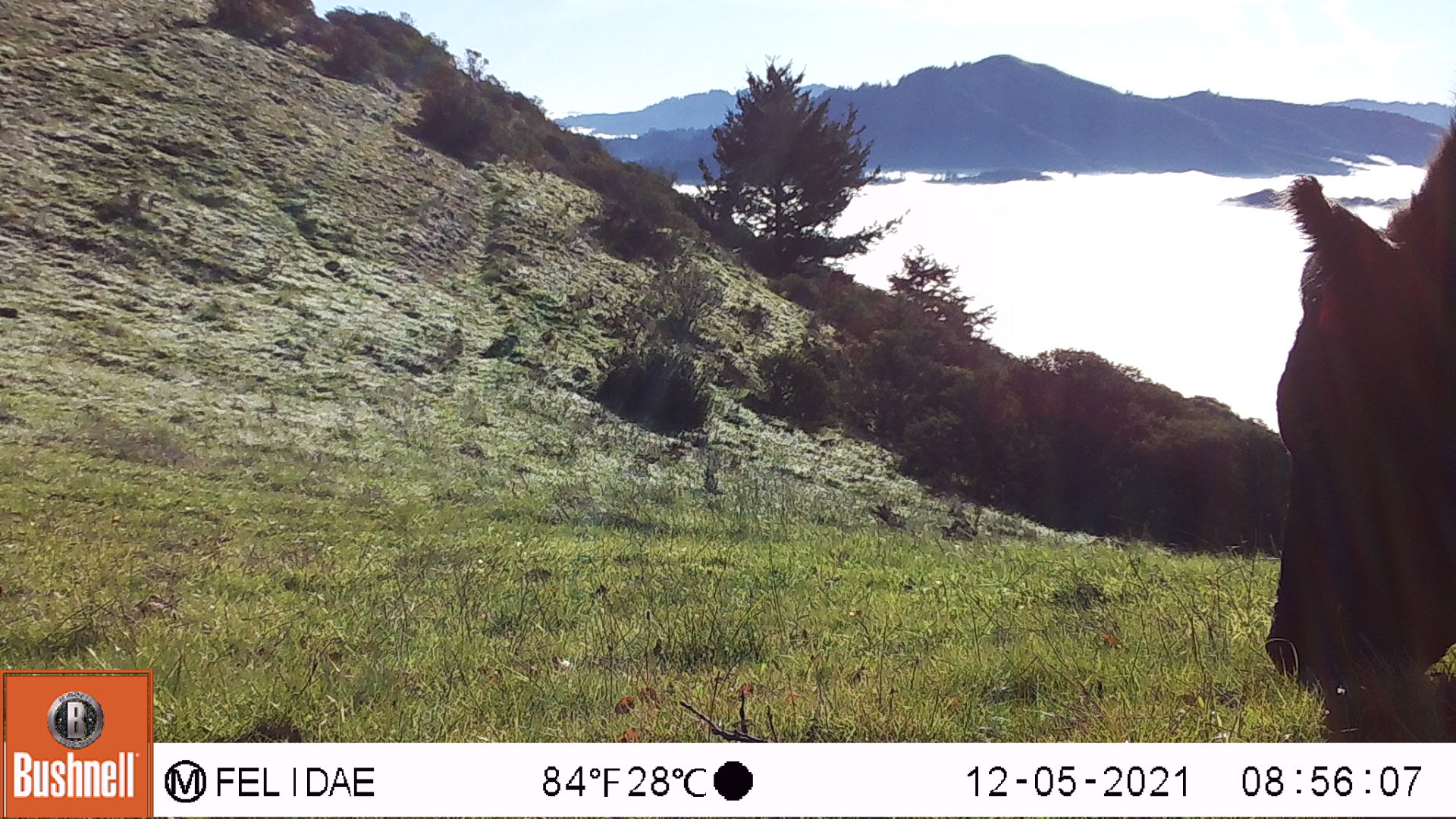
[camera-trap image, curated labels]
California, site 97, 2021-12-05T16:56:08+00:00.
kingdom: Animalia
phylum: Chordata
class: Mammalia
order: Artiodactyla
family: Bovidae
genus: Bos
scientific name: Bos taurus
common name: domestic cattle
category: cattle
Cattle (domestic cattle) (Bos taurus).